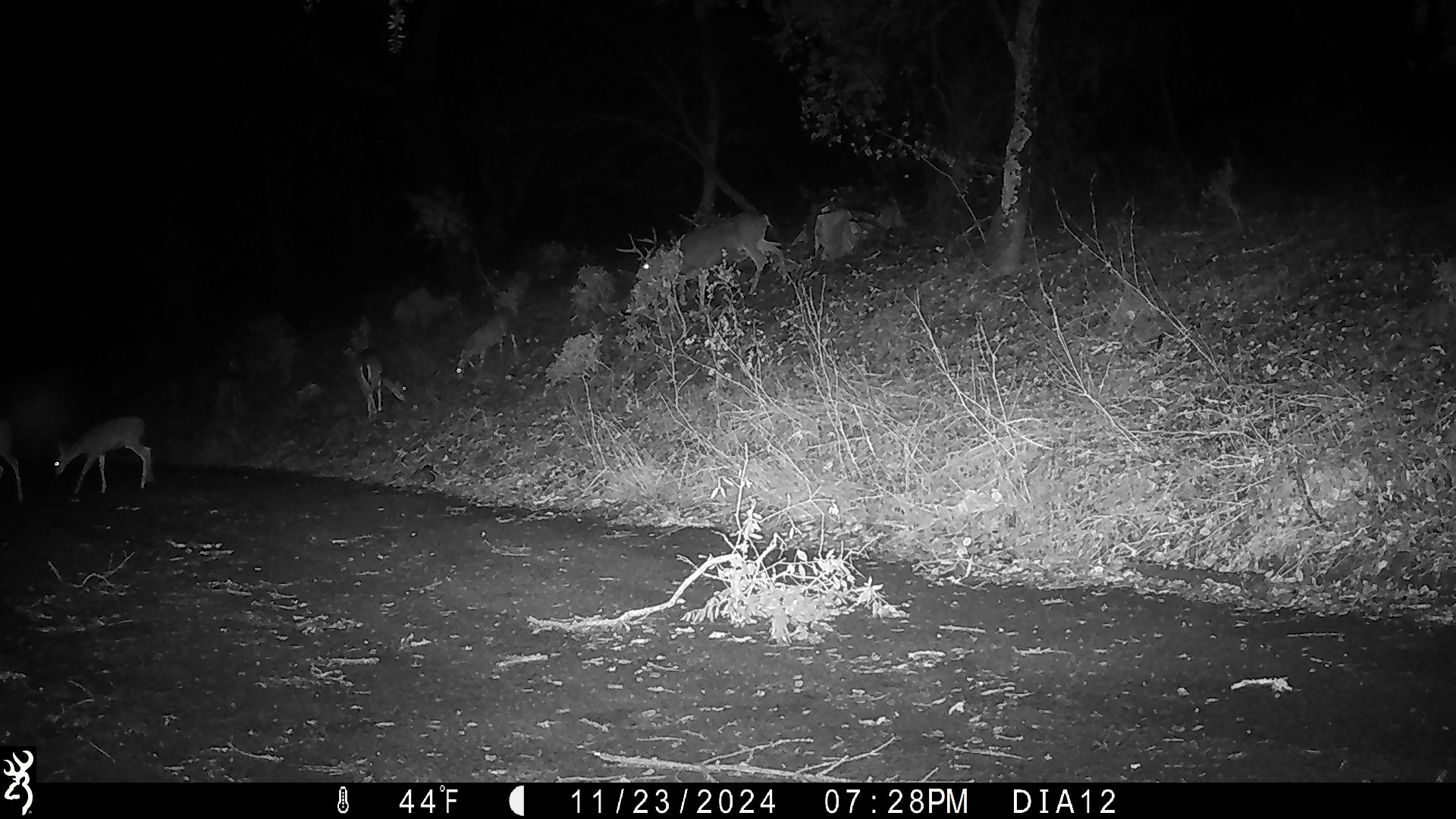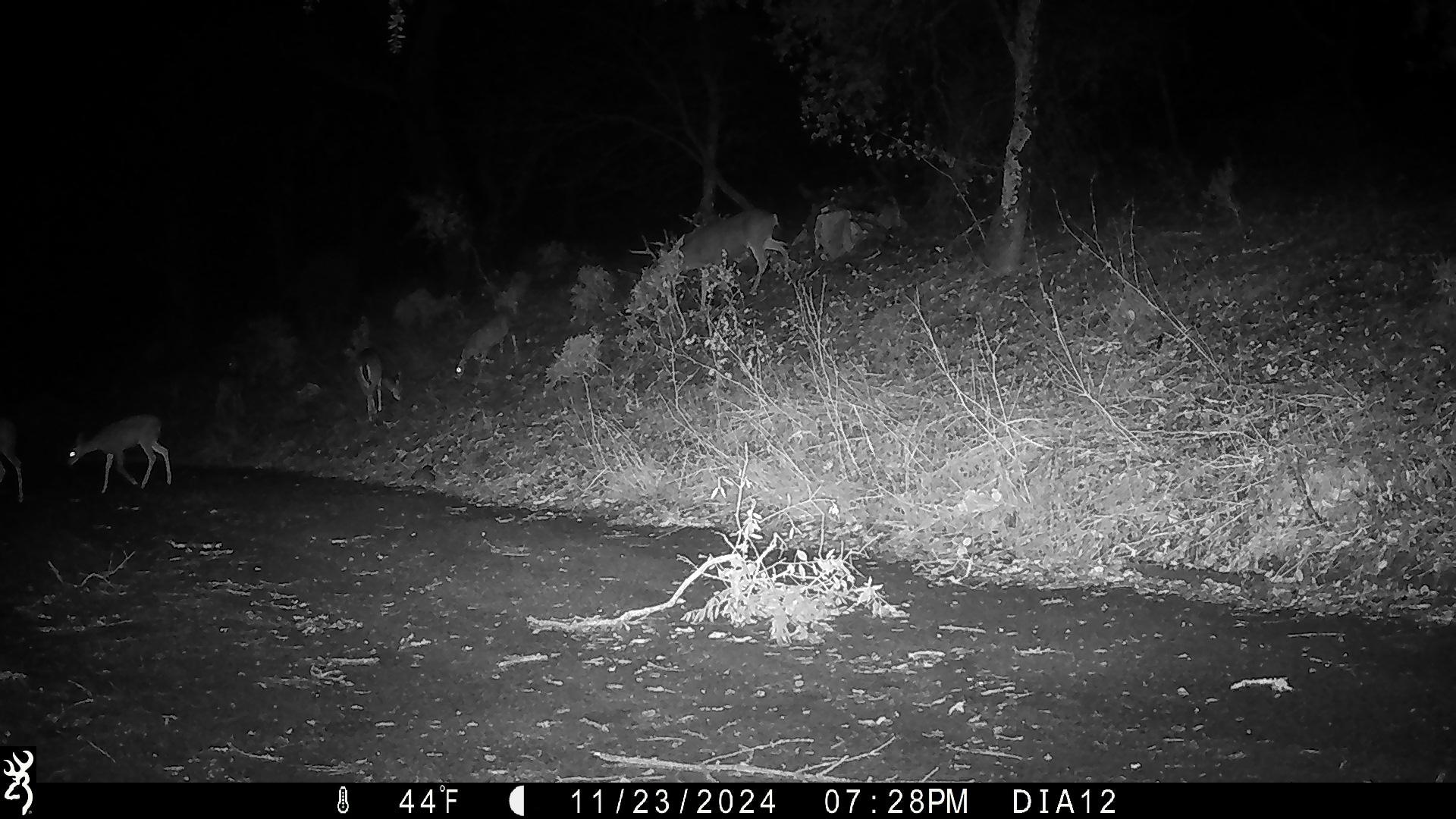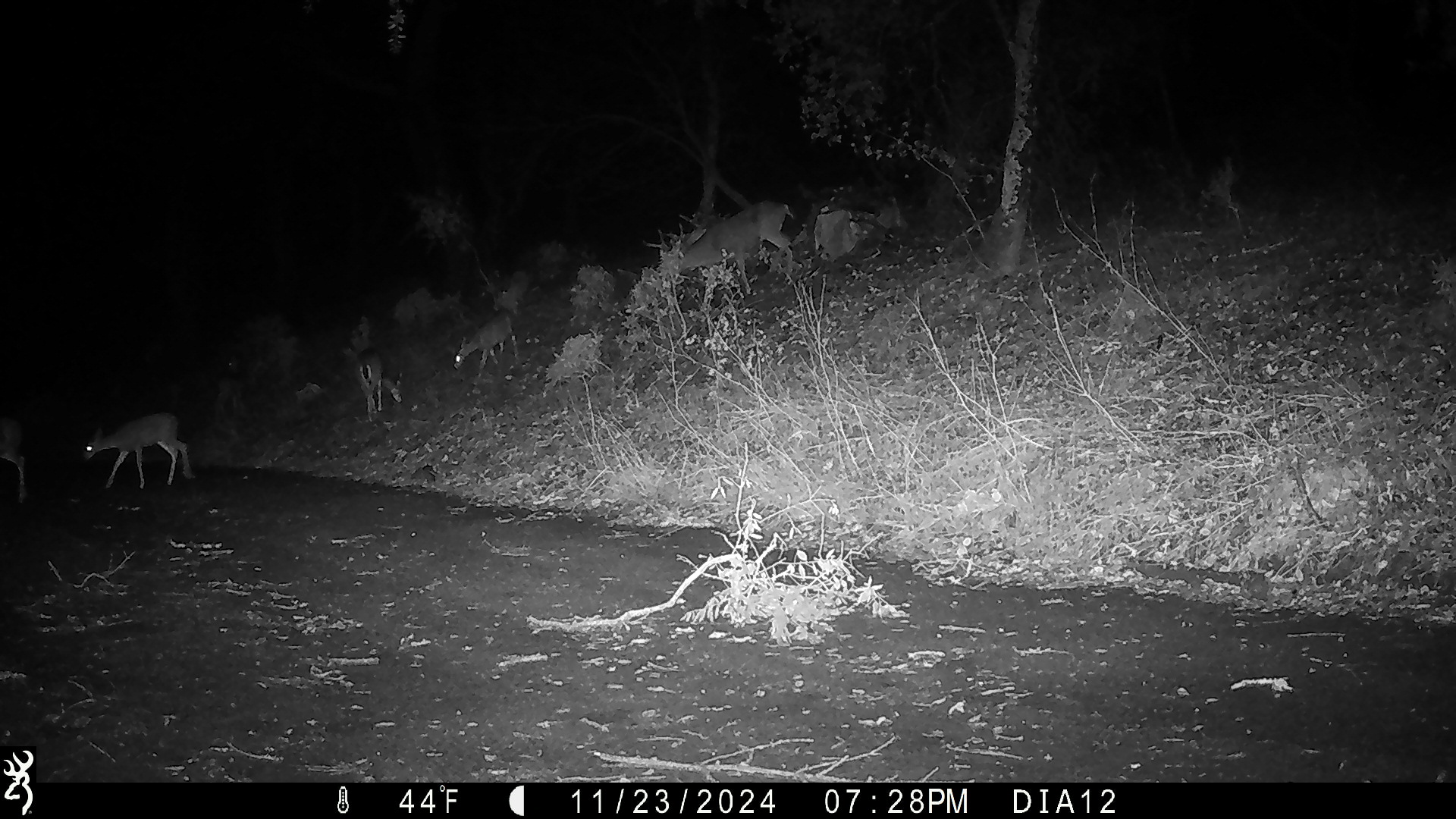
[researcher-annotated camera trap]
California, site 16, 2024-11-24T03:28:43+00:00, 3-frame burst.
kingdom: Animalia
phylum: Chordata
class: Mammalia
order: Artiodactyla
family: Cervidae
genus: Odocoileus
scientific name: Odocoileus hemionus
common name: mule deer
Mule deer (Odocoileus hemionus).